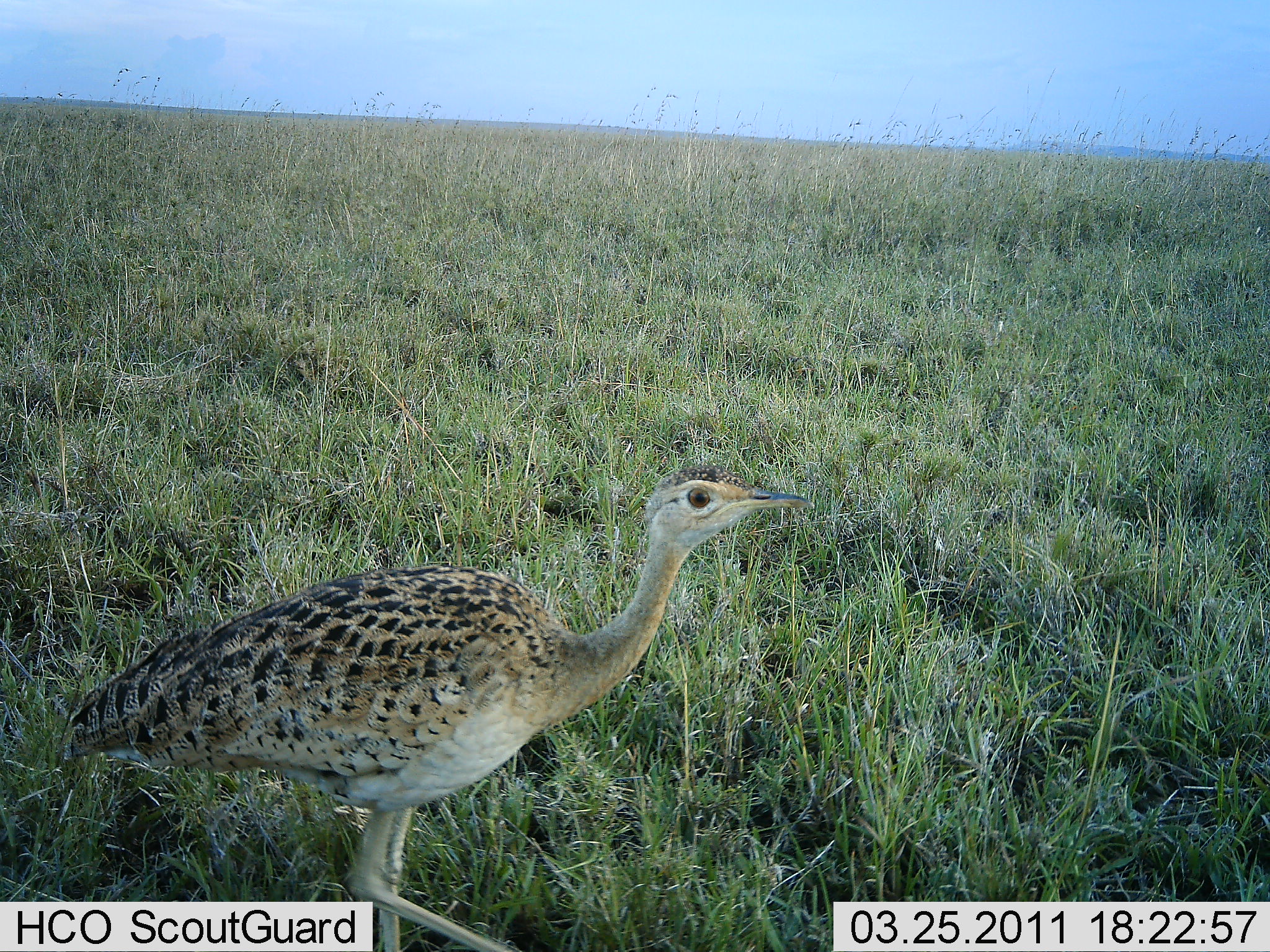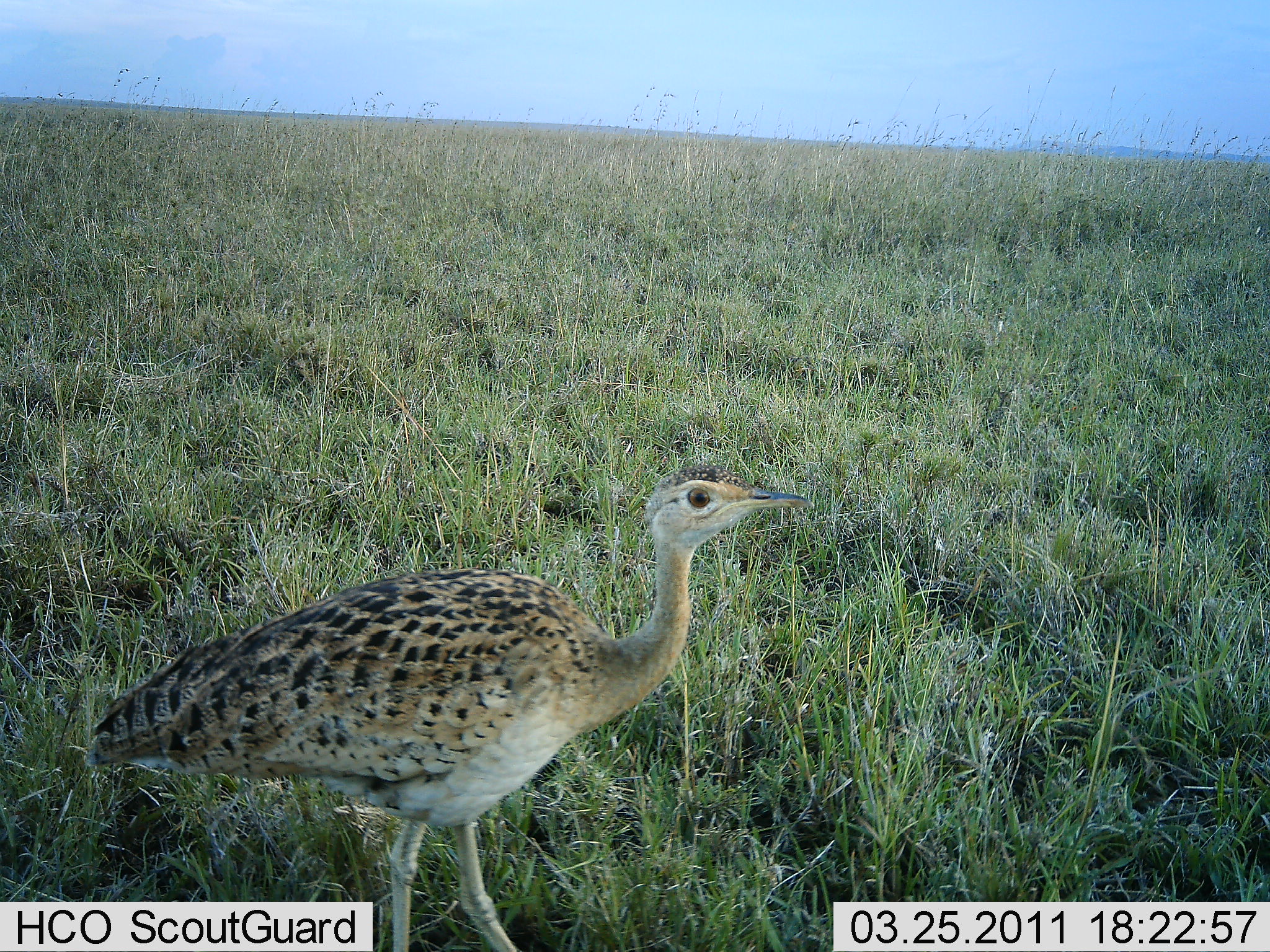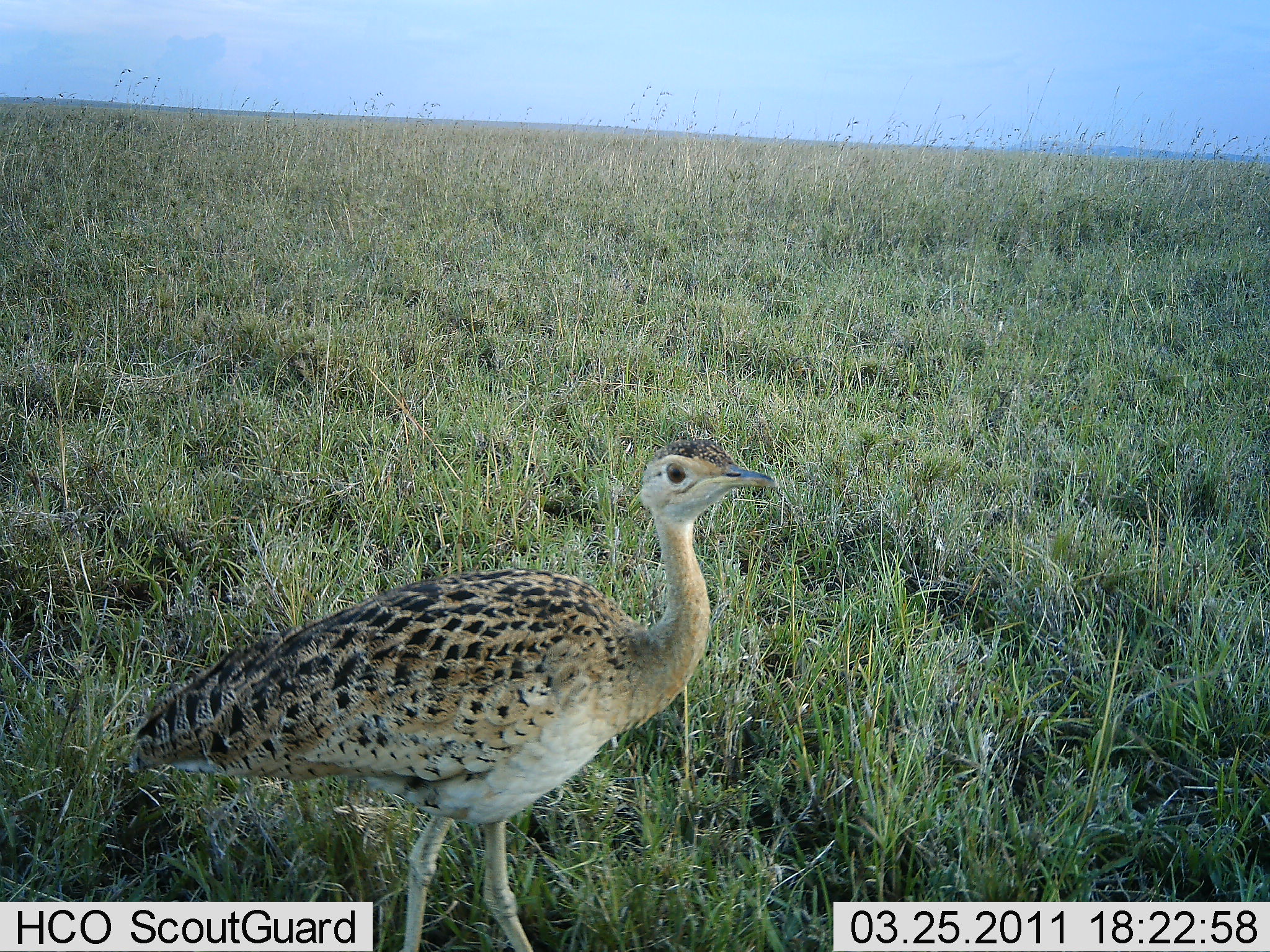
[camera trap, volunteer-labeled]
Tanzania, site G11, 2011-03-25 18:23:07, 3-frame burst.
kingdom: Animalia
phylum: Chordata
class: Aves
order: Otidiformes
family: Otididae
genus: Ardeotis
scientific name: Ardeotis kori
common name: kori bustard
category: koribustard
Koribustard (kori bustard) (Ardeotis kori), count 1. Behavior (volunteer vote fractions): standing 70%, resting 0%, moving 30%, interacting 0%. Young present (vote fraction): 10%. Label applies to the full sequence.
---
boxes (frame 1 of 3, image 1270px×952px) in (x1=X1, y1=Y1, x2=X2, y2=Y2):
animal: (x1=118, y1=463, x2=814, y2=669)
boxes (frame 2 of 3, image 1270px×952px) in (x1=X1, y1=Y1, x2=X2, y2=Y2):
animal: (x1=639, y1=461, x2=810, y2=525)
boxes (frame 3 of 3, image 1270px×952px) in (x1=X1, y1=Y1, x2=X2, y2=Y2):
animal: (x1=639, y1=436, x2=778, y2=536)